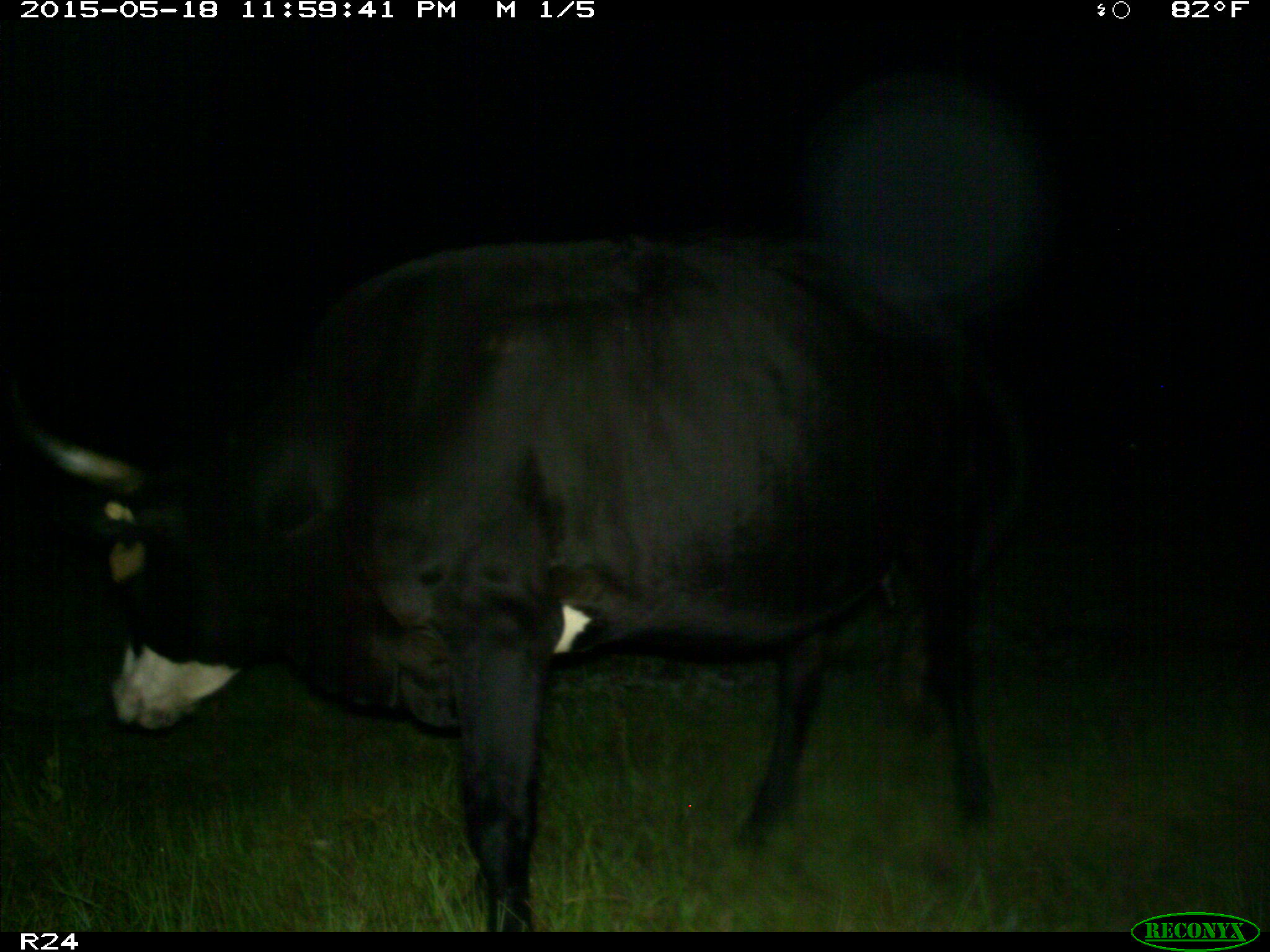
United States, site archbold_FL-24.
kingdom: Animalia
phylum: Chordata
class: Mammalia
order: Artiodactyla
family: Bovidae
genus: Bos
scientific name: Bos taurus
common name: domestic cow